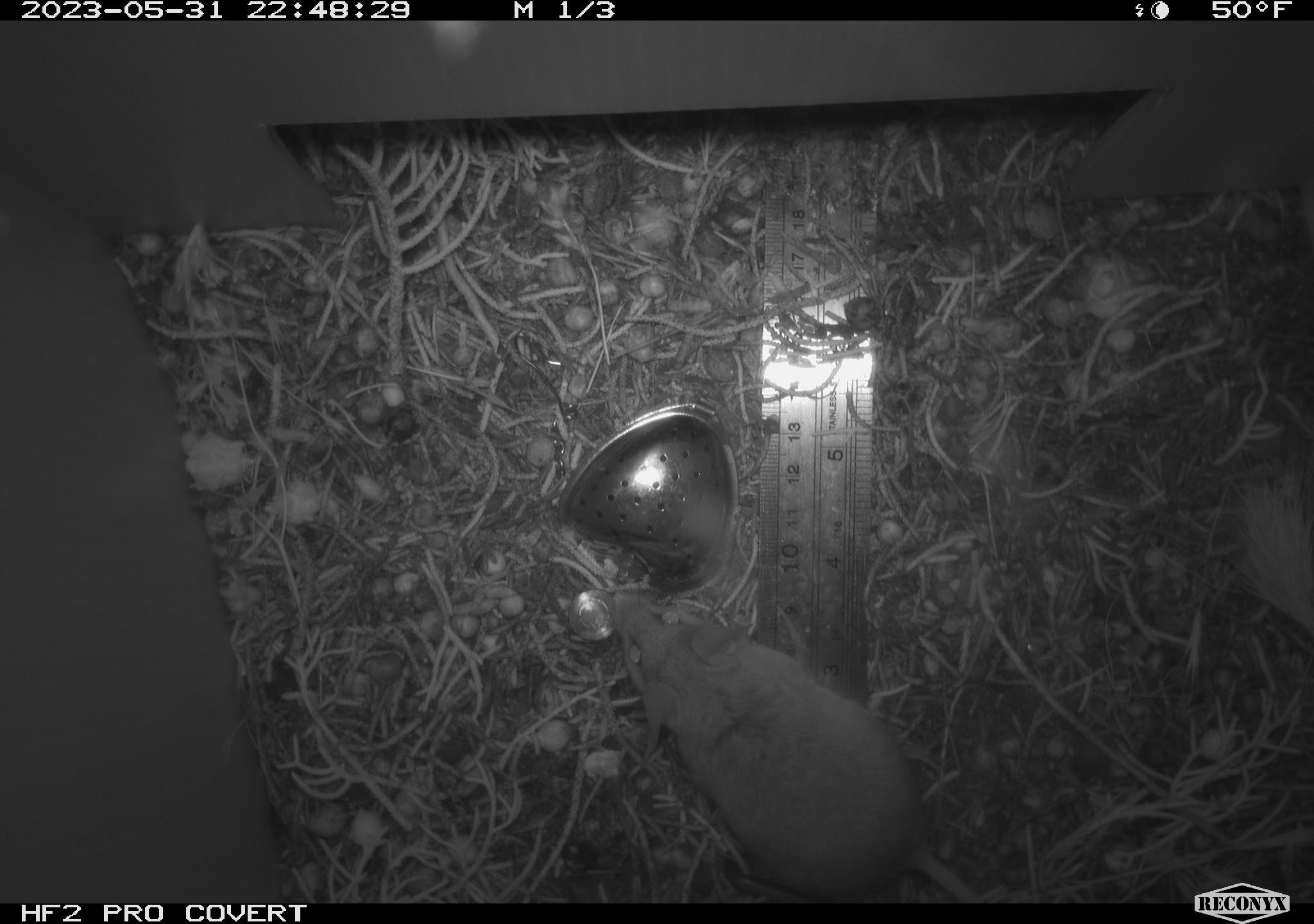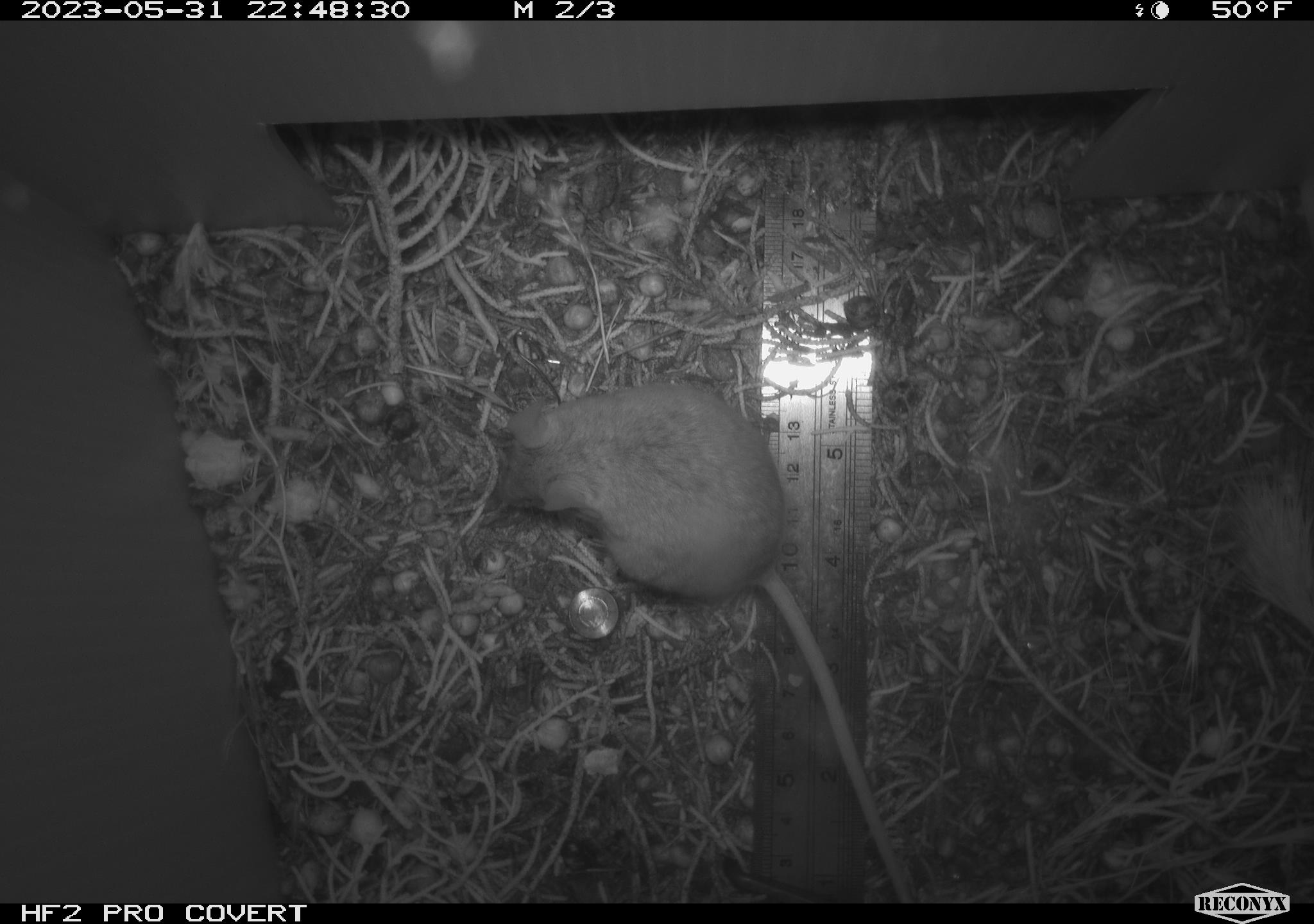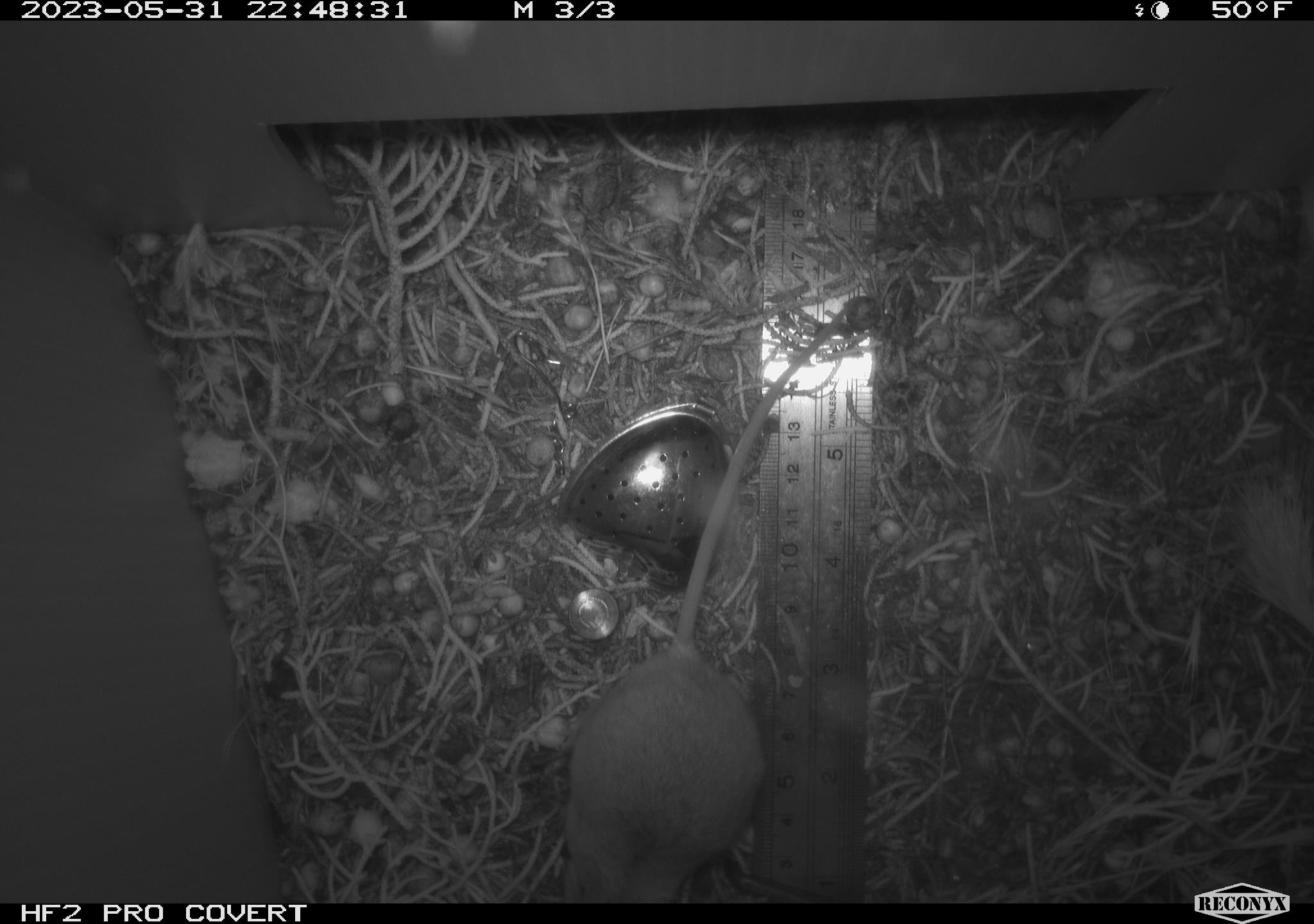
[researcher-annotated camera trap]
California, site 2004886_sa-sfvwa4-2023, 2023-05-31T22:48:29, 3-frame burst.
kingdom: Animalia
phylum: Chordata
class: Mammalia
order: Rodentia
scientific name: Rodentia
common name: mouse species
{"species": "mouse species (Rodentia)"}